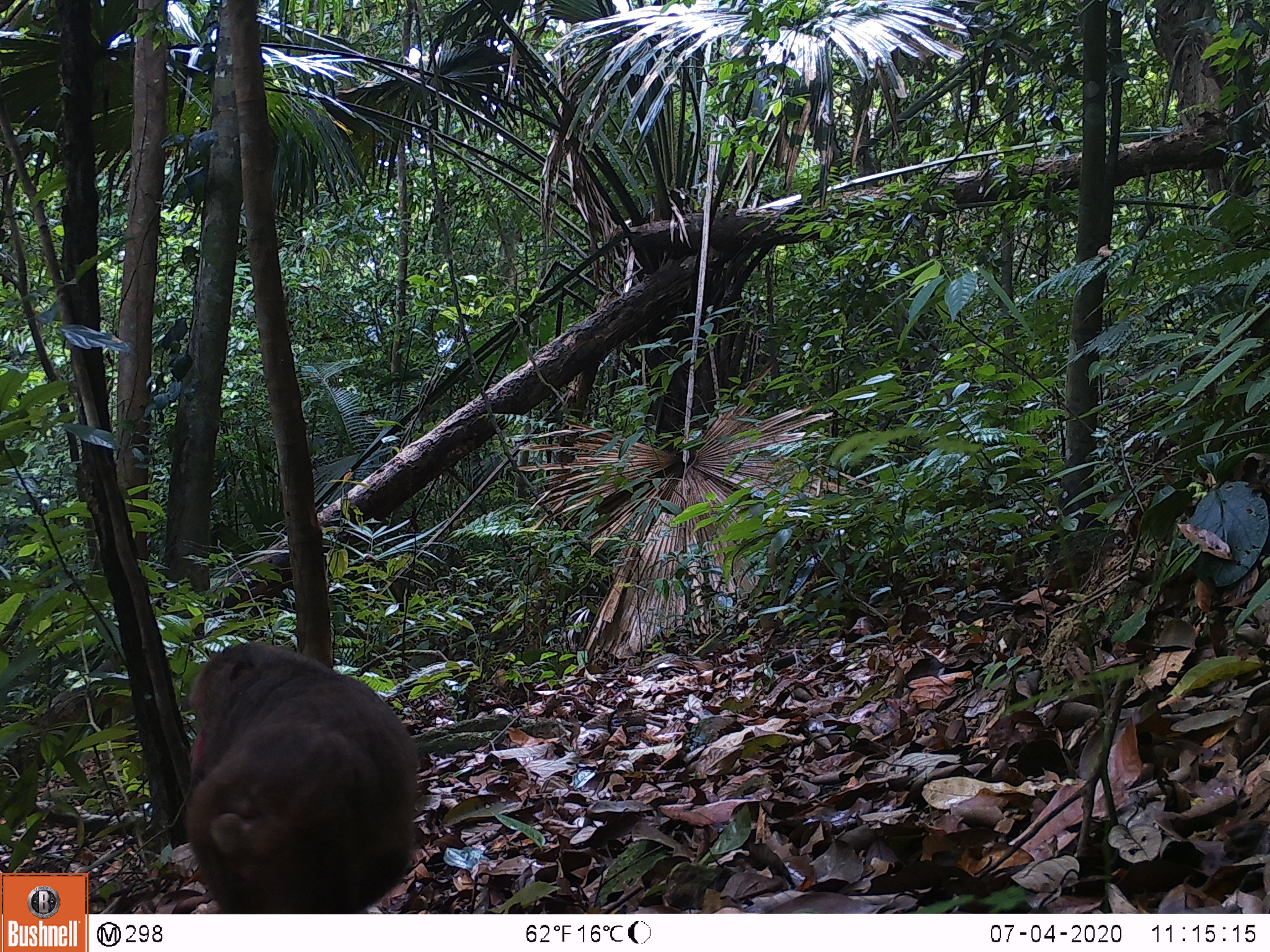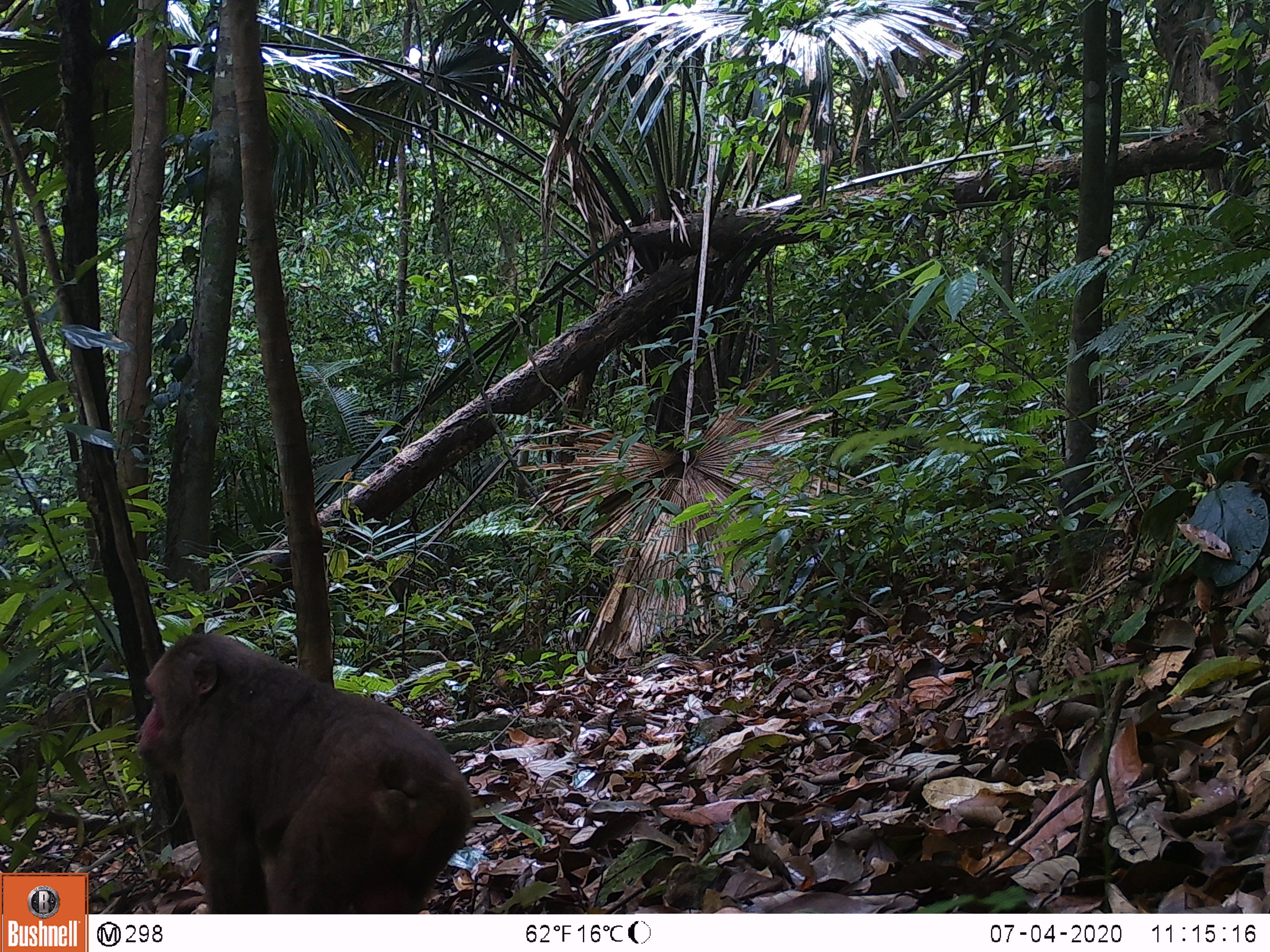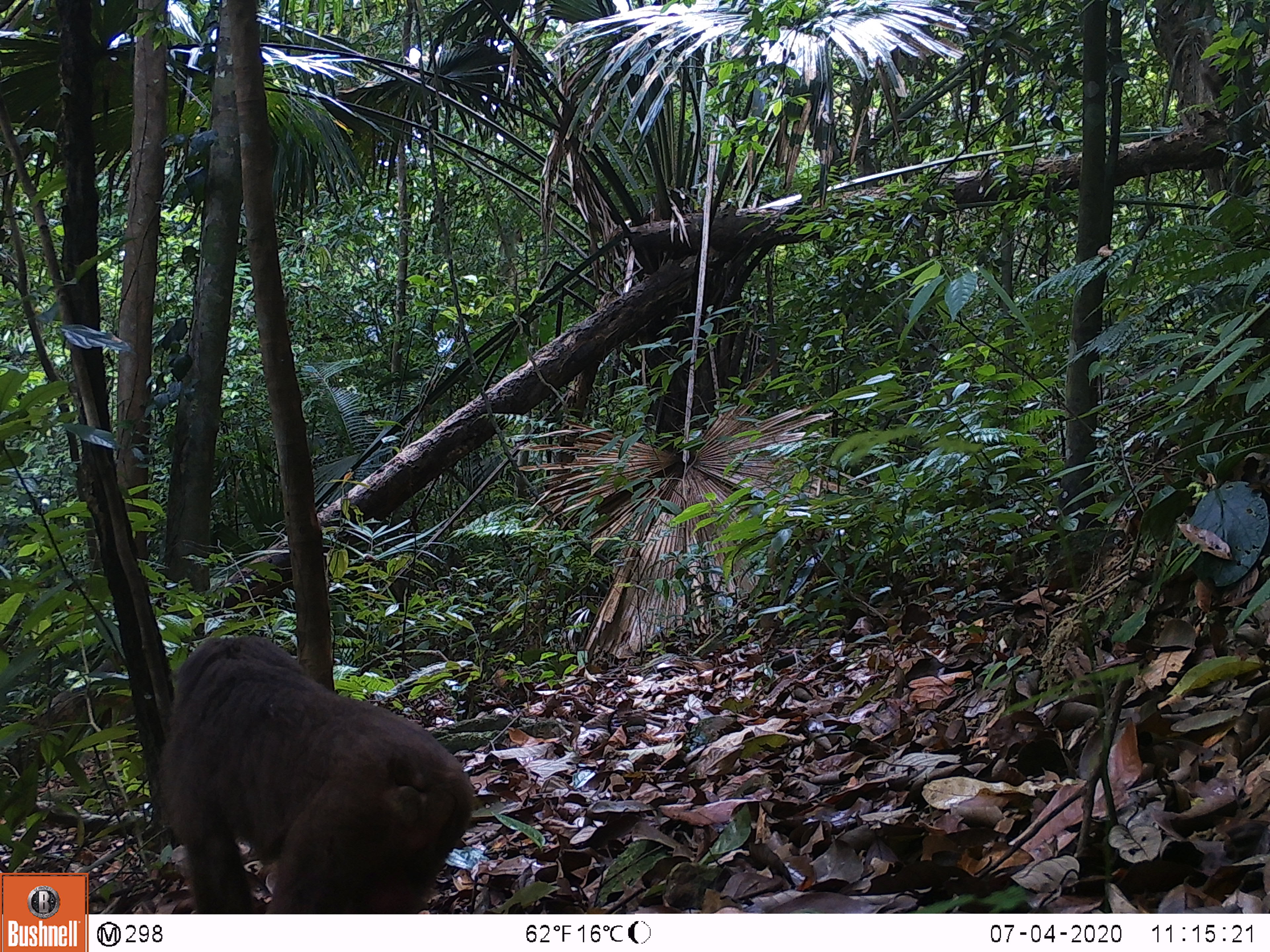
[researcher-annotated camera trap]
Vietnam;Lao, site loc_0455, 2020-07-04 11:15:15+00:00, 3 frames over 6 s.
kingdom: Animalia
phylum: Chordata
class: Mammalia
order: Primates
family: Cercopithecidae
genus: Macaca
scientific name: Macaca arctoides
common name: stump-tailed macaque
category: stump tailed macaque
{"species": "stump tailed macaque (stump-tailed macaque) (Macaca arctoides)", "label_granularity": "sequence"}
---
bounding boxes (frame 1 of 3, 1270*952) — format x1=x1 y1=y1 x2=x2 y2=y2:
stump tailed macaque: x1=183 y1=642 x2=418 y2=914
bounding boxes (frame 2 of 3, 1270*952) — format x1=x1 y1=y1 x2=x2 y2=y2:
stump tailed macaque: x1=133 y1=633 x2=474 y2=912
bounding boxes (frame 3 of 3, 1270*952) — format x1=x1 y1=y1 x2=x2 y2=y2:
stump tailed macaque: x1=153 y1=634 x2=476 y2=913